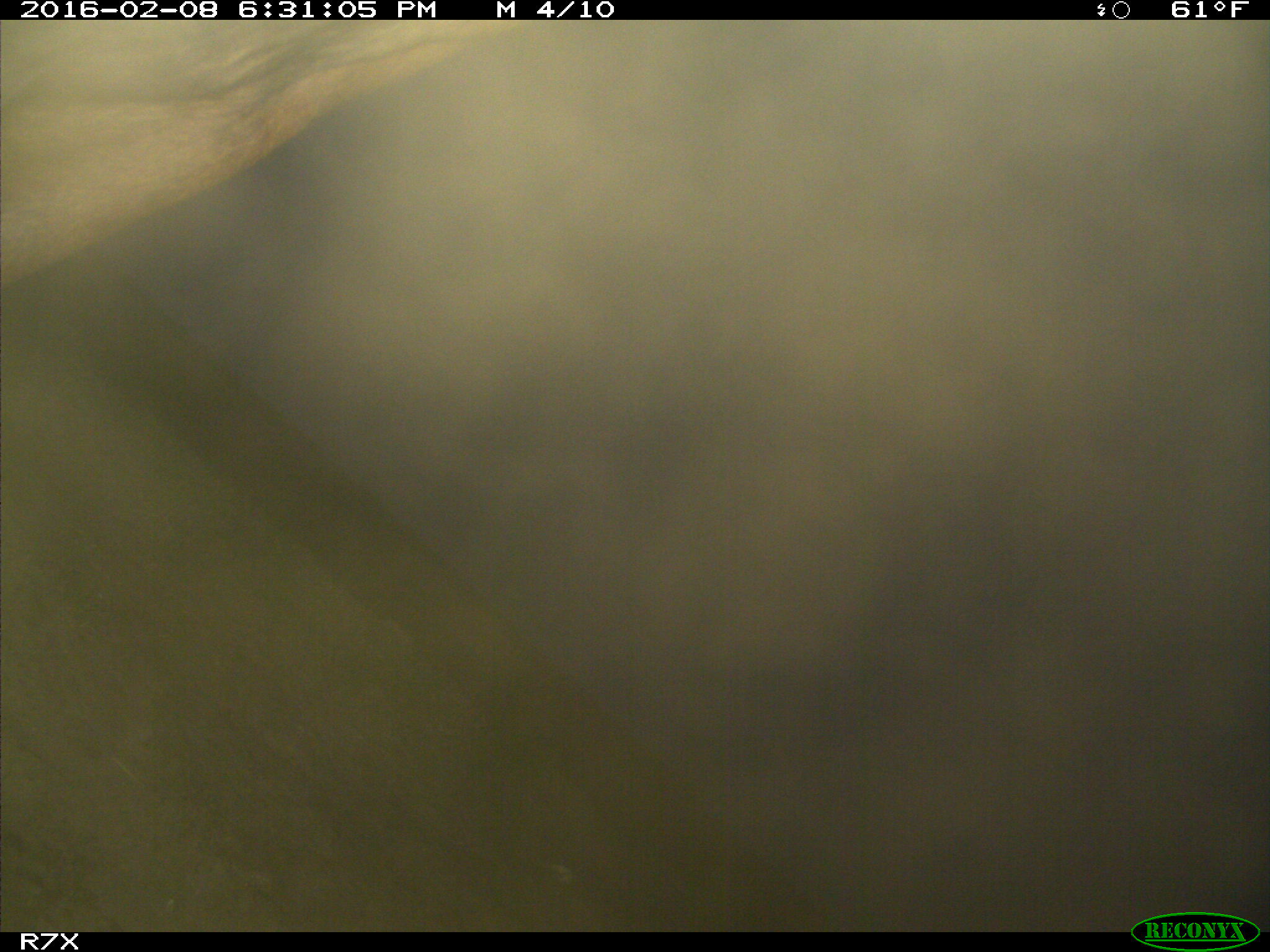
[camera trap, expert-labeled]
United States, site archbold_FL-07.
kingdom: Animalia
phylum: Chordata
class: Mammalia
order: Artiodactyla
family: Bovidae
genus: Bos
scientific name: Bos taurus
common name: domestic cow